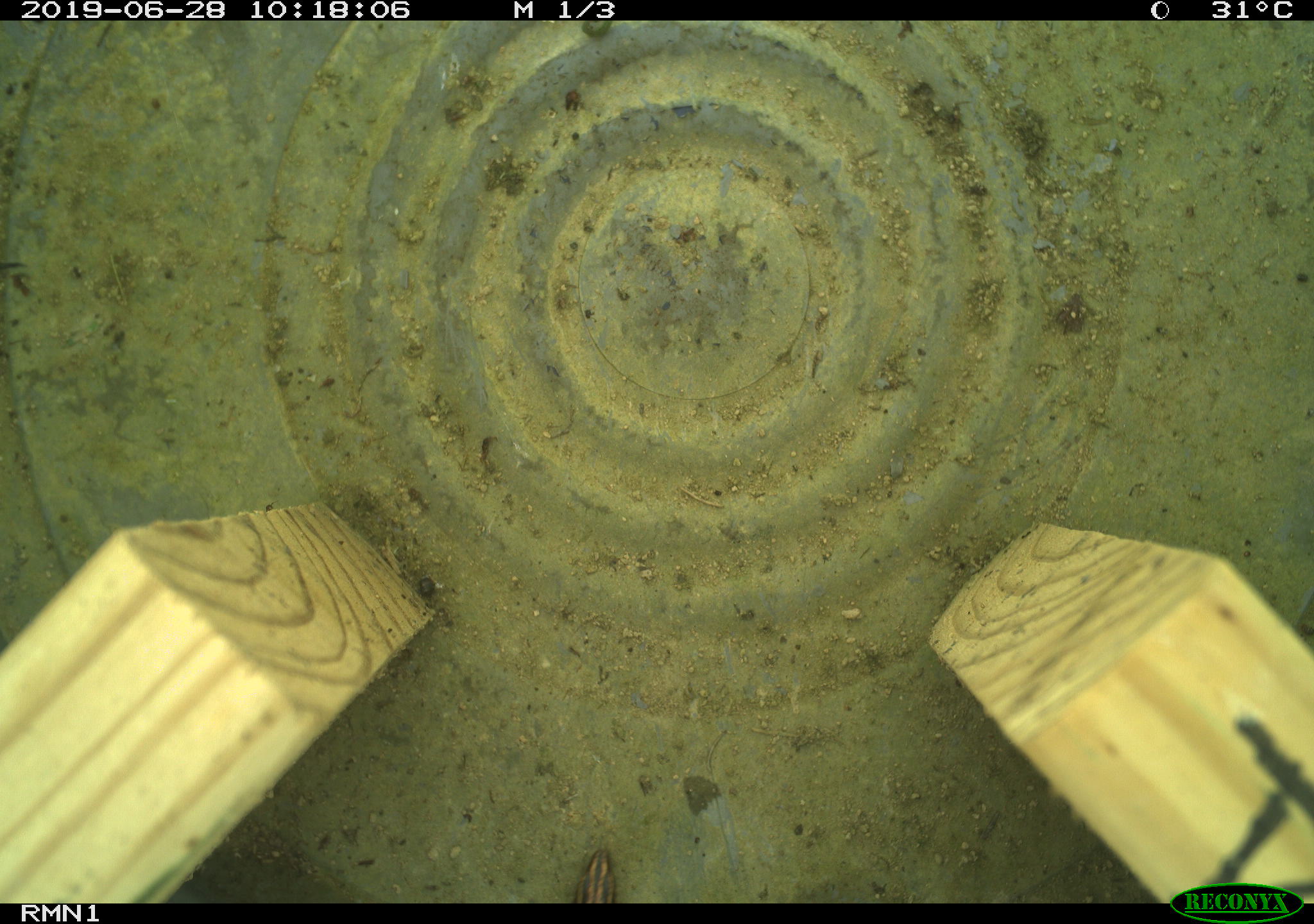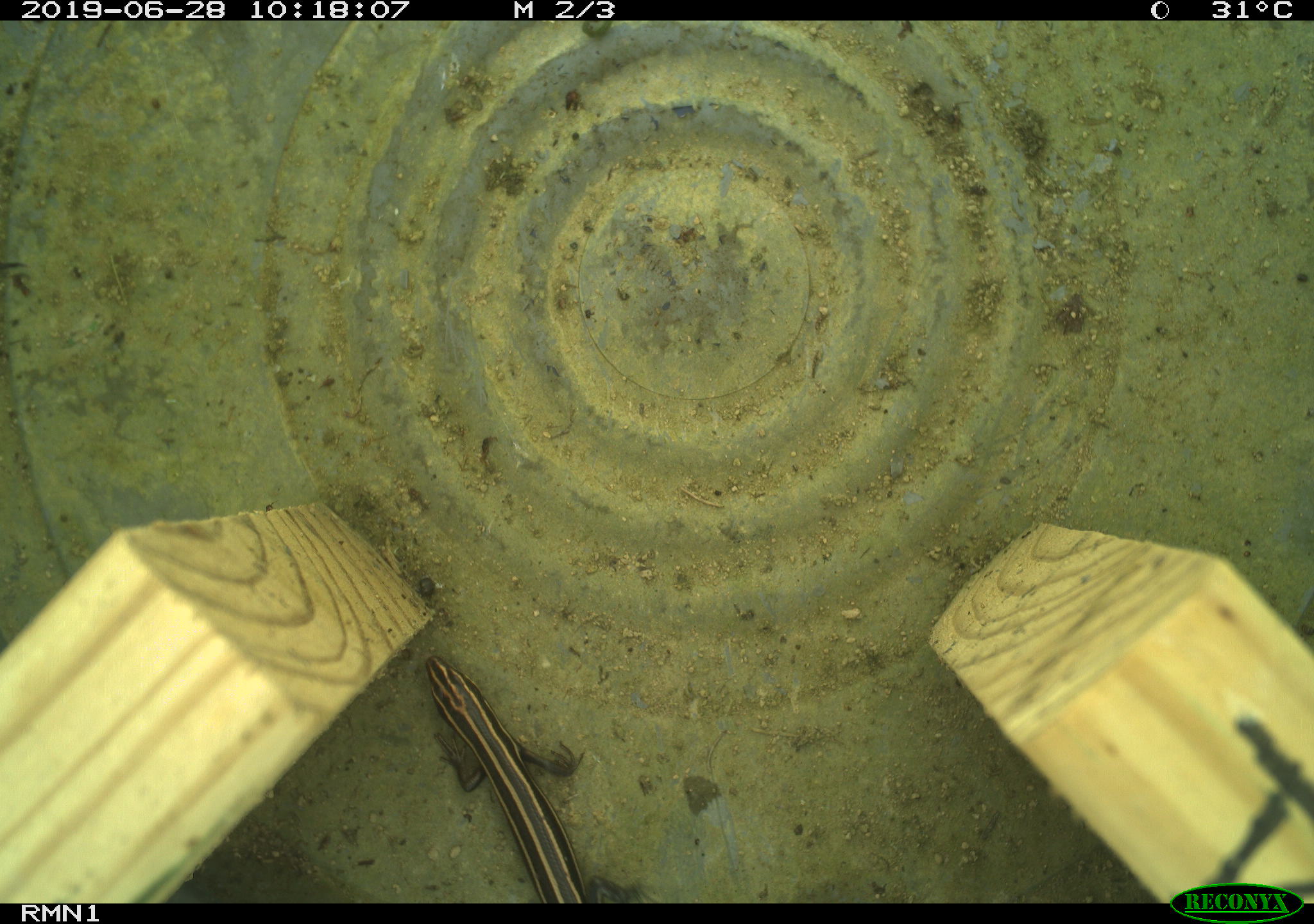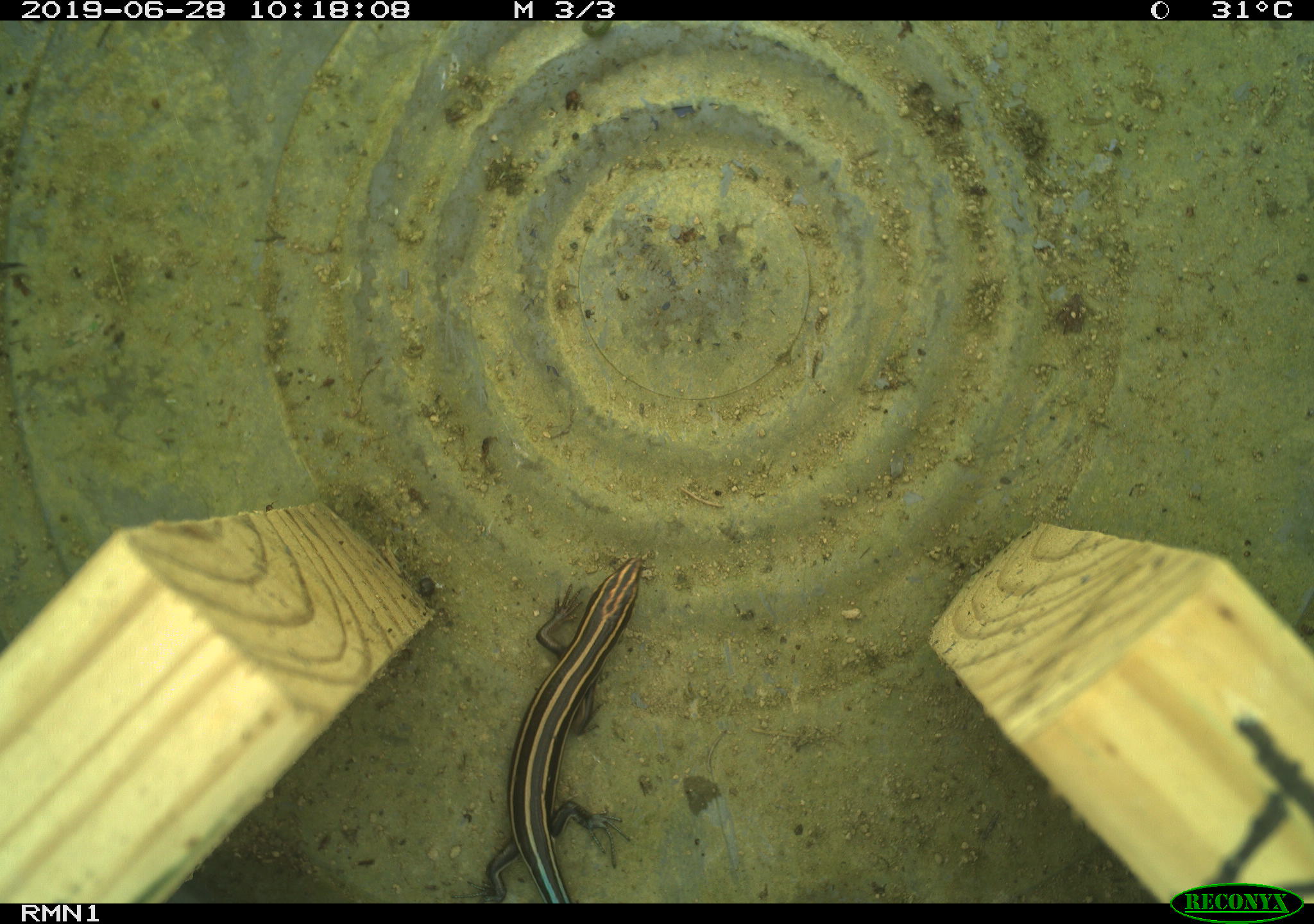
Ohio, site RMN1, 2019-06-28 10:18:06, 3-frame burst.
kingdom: Animalia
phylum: Chordata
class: Reptilia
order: Squamata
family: Scincidae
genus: Plestiodon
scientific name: Plestiodon fasciatus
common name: common five-lined skink